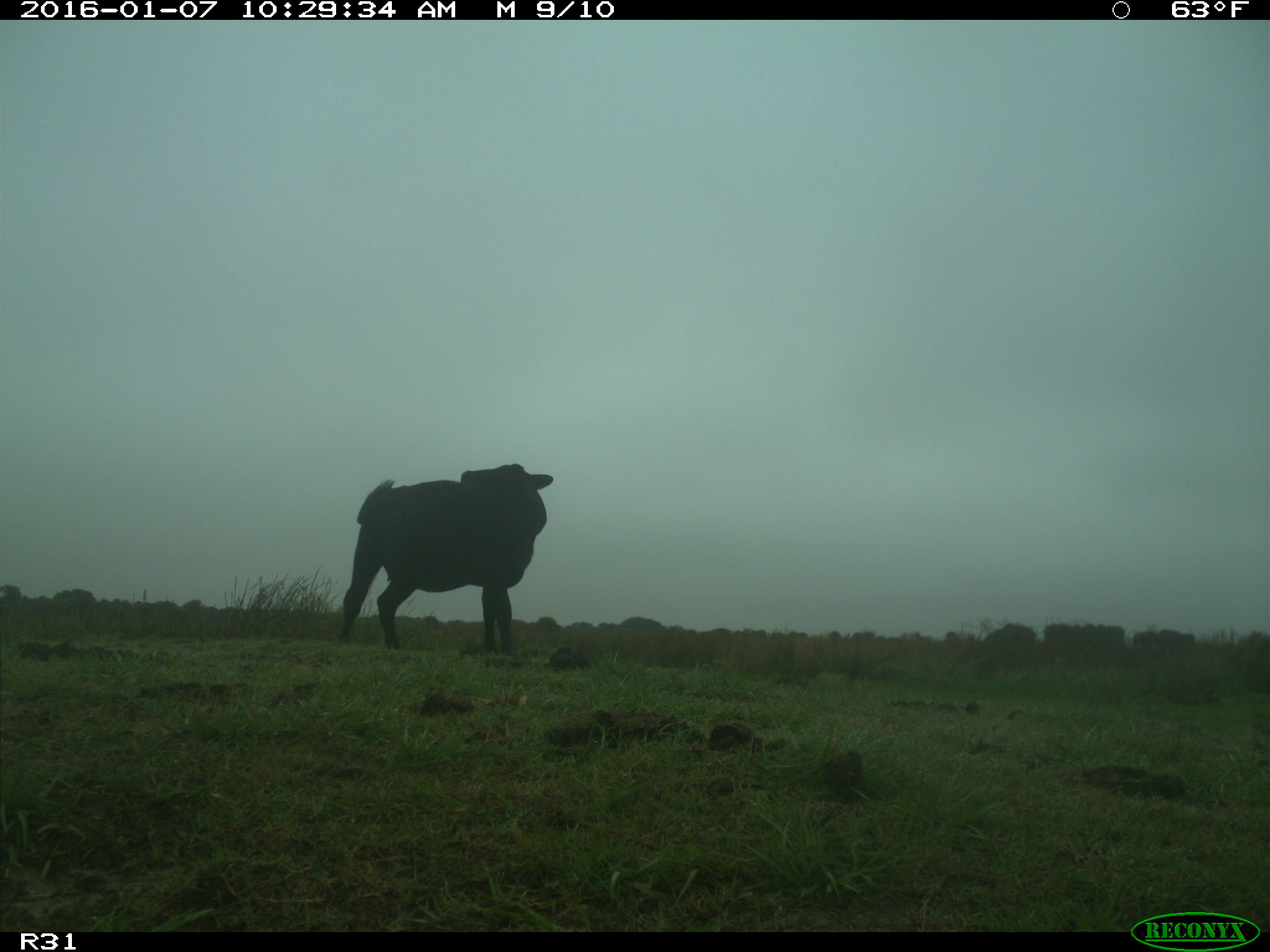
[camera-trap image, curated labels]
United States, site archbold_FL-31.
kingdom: Animalia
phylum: Chordata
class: Mammalia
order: Artiodactyla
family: Bovidae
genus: Bos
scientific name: Bos taurus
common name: domestic cow